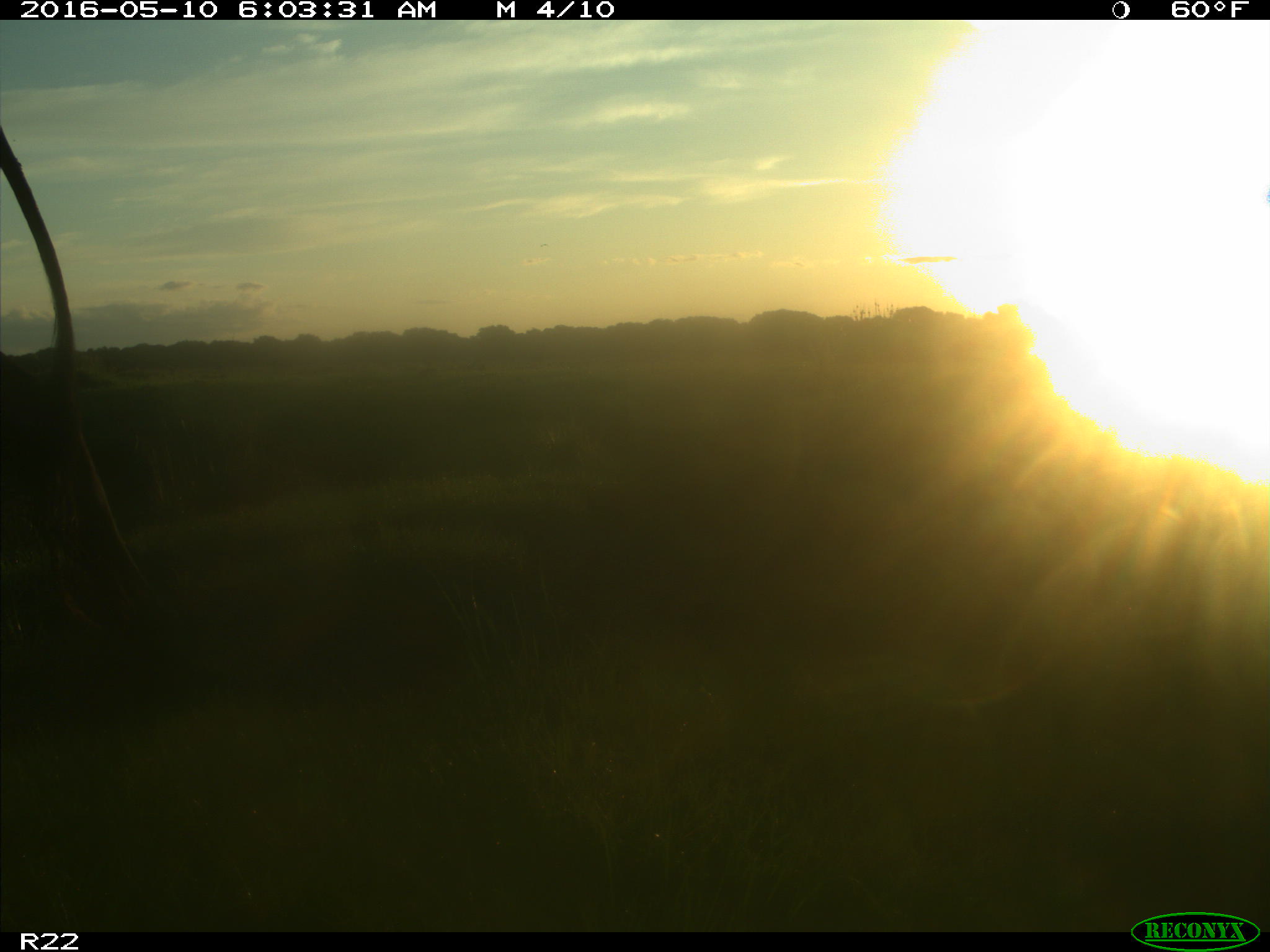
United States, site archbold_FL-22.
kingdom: Animalia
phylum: Chordata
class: Mammalia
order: Artiodactyla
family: Bovidae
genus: Bos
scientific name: Bos taurus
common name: domestic cow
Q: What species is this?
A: Bos taurus (domestic cow).